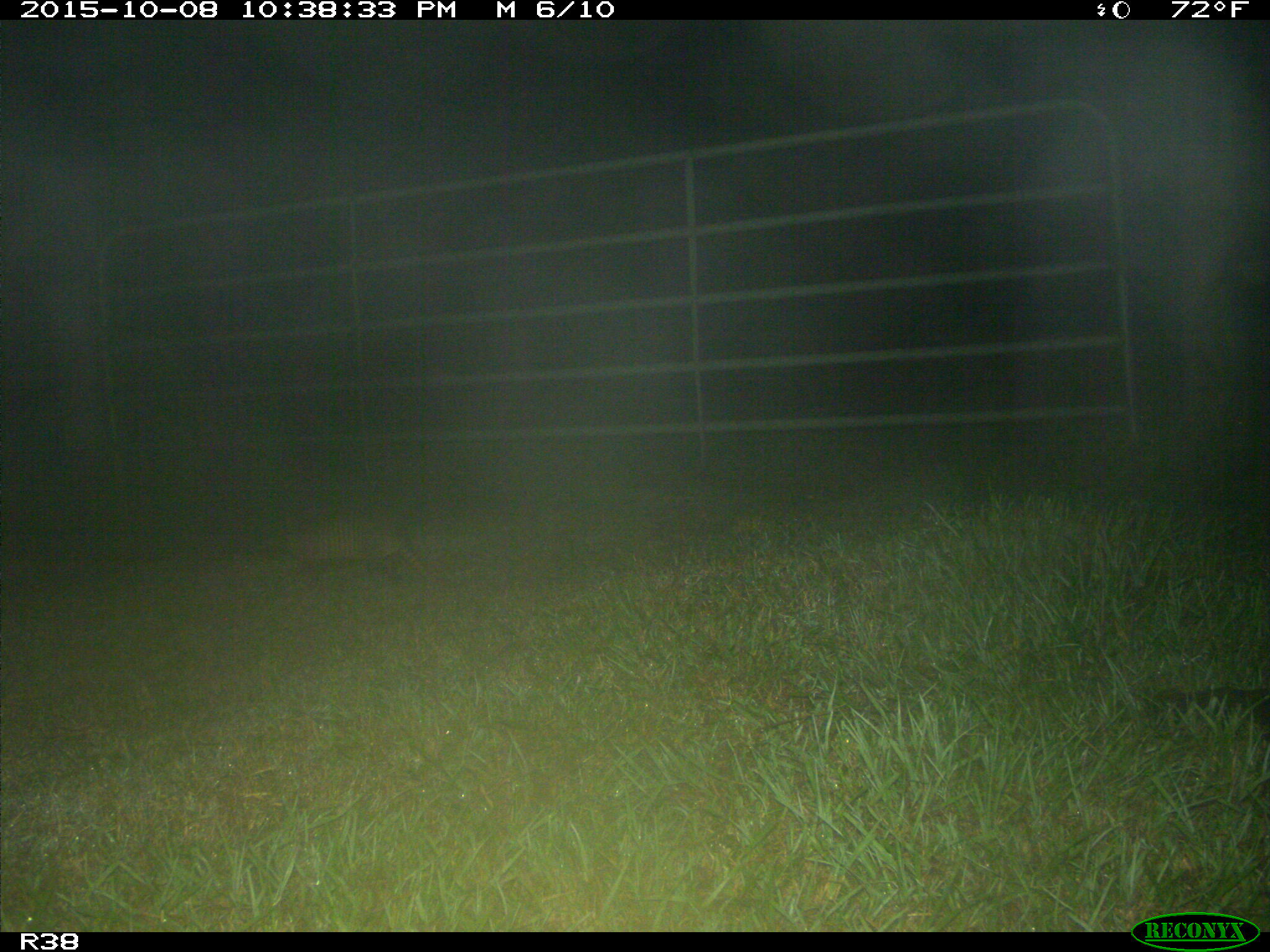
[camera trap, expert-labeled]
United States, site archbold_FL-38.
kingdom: Animalia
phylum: Chordata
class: Mammalia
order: Cingulata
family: Dasypodidae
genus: Dasypus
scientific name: Dasypus novemcinctus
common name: nine-banded armadillo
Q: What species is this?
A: Dasypus novemcinctus (nine-banded armadillo).